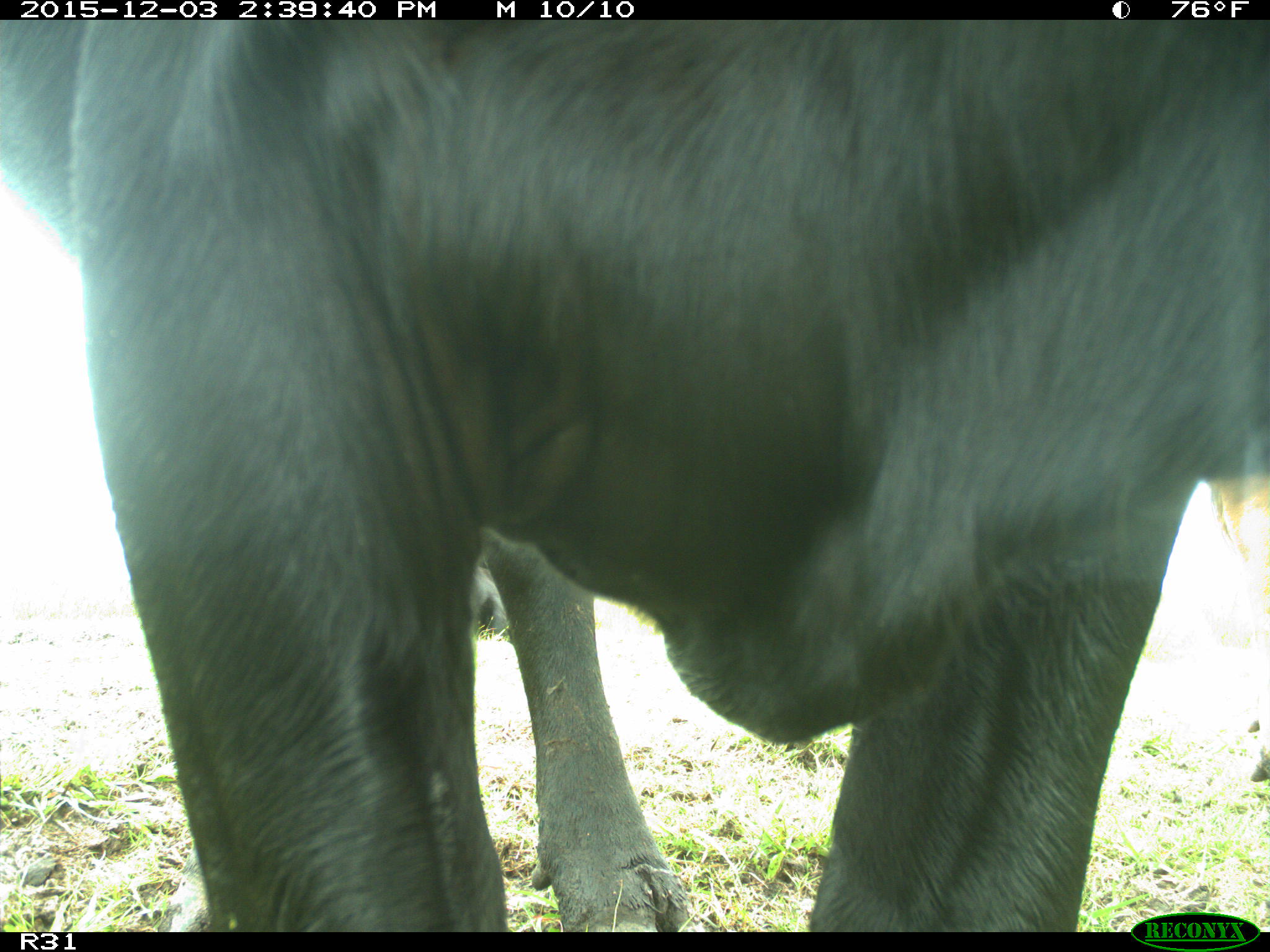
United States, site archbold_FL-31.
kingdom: Animalia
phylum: Chordata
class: Mammalia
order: Artiodactyla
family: Bovidae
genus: Bos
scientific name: Bos taurus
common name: domestic cow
Bos taurus (domestic cow).